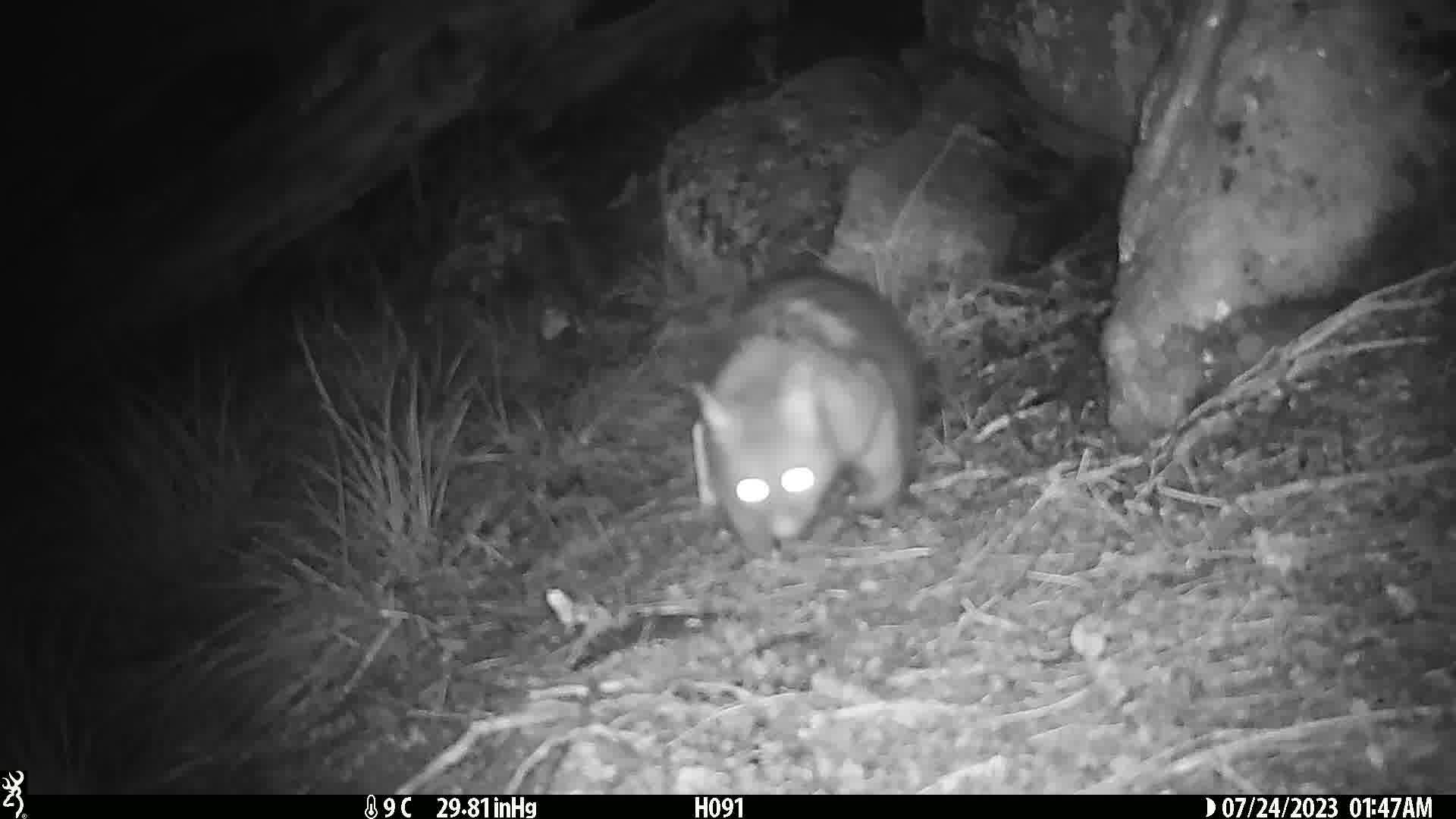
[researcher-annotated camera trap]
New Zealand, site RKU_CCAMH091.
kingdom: Animalia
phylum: Chordata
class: Mammalia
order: Diprotodontia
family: Phalangeridae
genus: Trichosurus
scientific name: Trichosurus vulpecula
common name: common brushtail possum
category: possum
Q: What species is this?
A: Possum (common brushtail possum) (Trichosurus vulpecula).